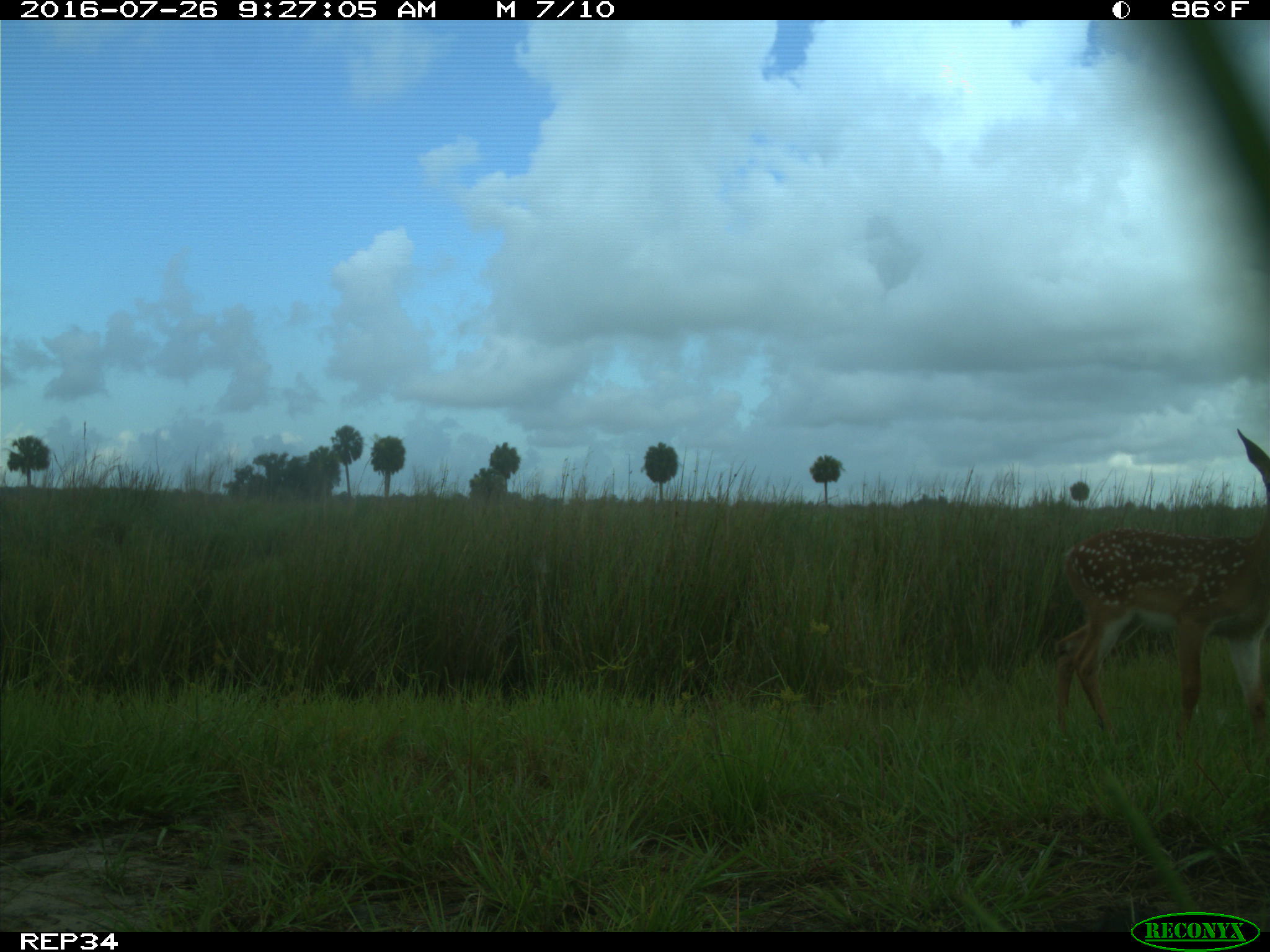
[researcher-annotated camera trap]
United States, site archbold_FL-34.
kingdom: Animalia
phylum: Chordata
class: Mammalia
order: Artiodactyla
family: Cervidae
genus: Odocoileus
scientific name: Odocoileus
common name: deer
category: unidentified deer